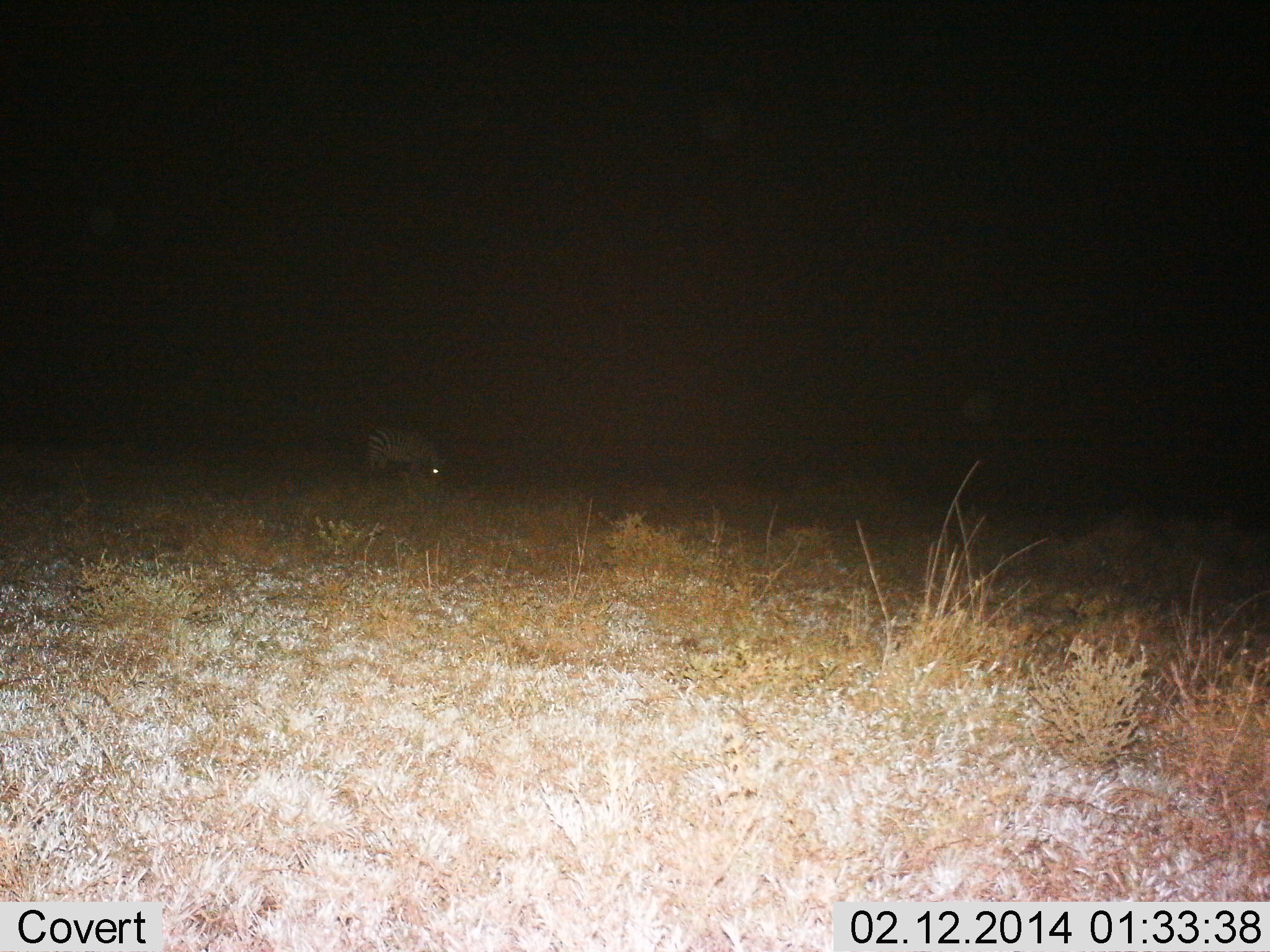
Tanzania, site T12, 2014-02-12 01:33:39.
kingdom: Animalia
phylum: Chordata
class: Mammalia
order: Perissodactyla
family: Equidae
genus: Equus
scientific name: Equus quagga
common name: plains zebra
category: zebra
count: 1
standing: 27%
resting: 0%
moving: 0%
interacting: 0%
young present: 0%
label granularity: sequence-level